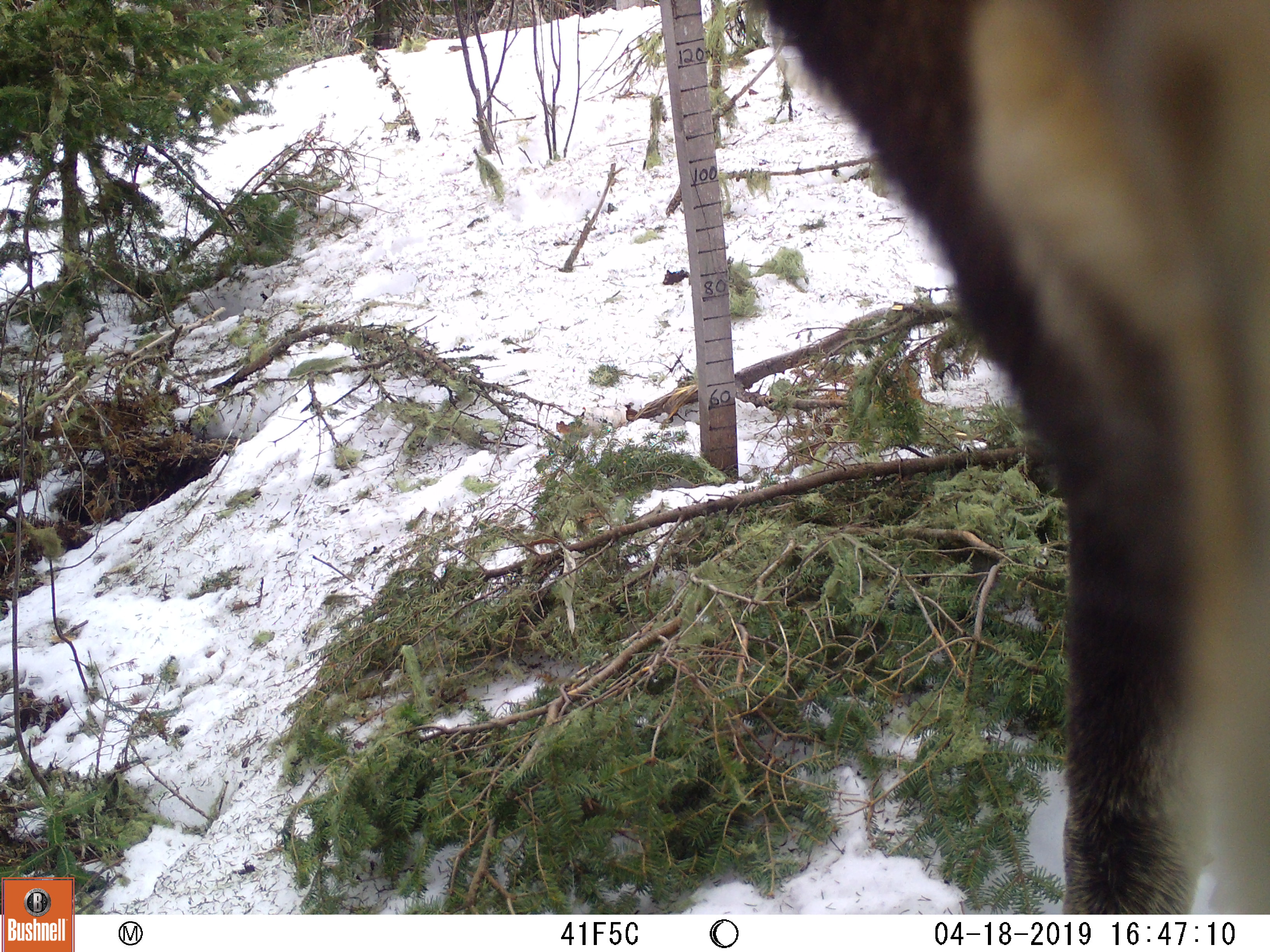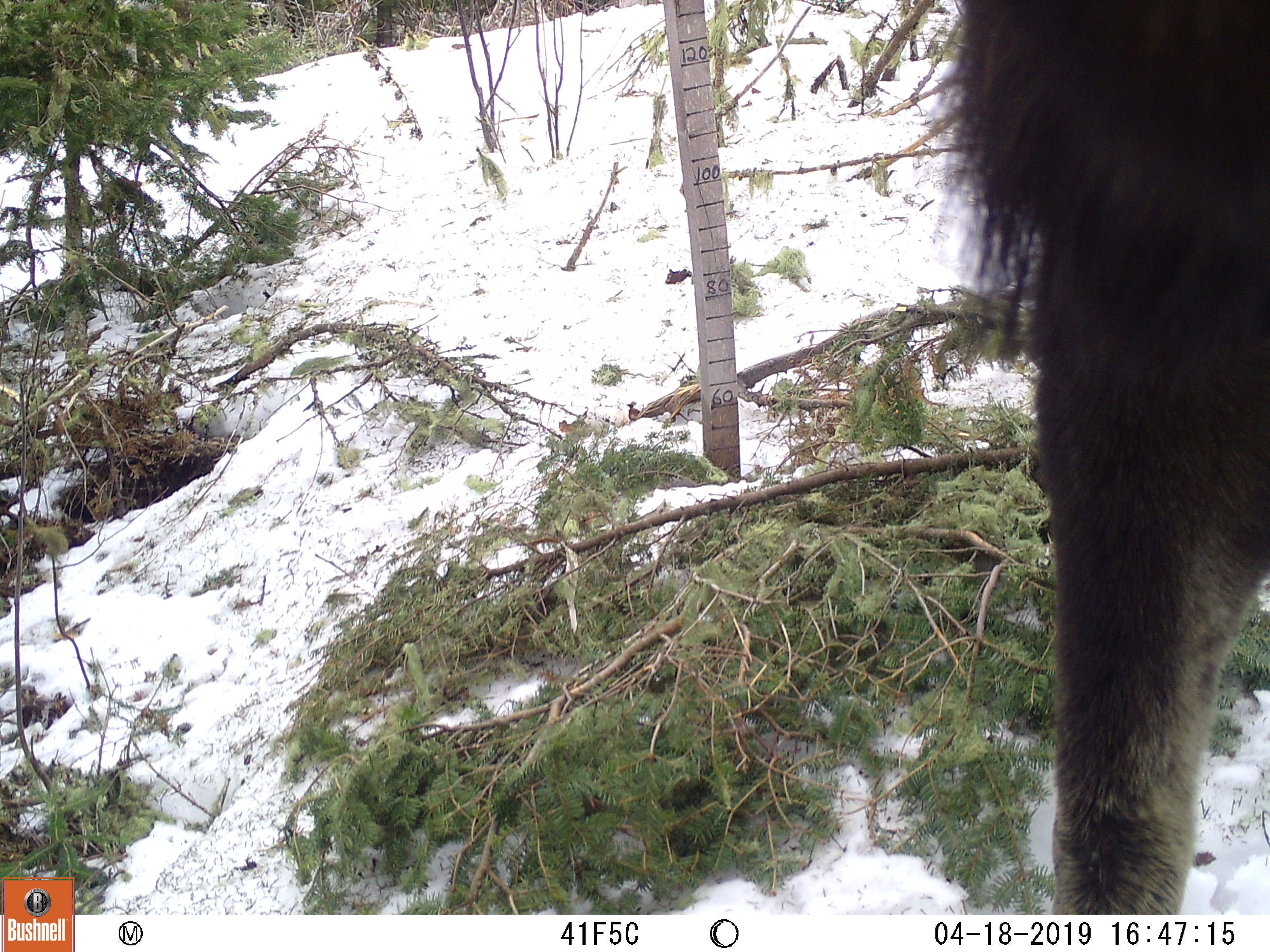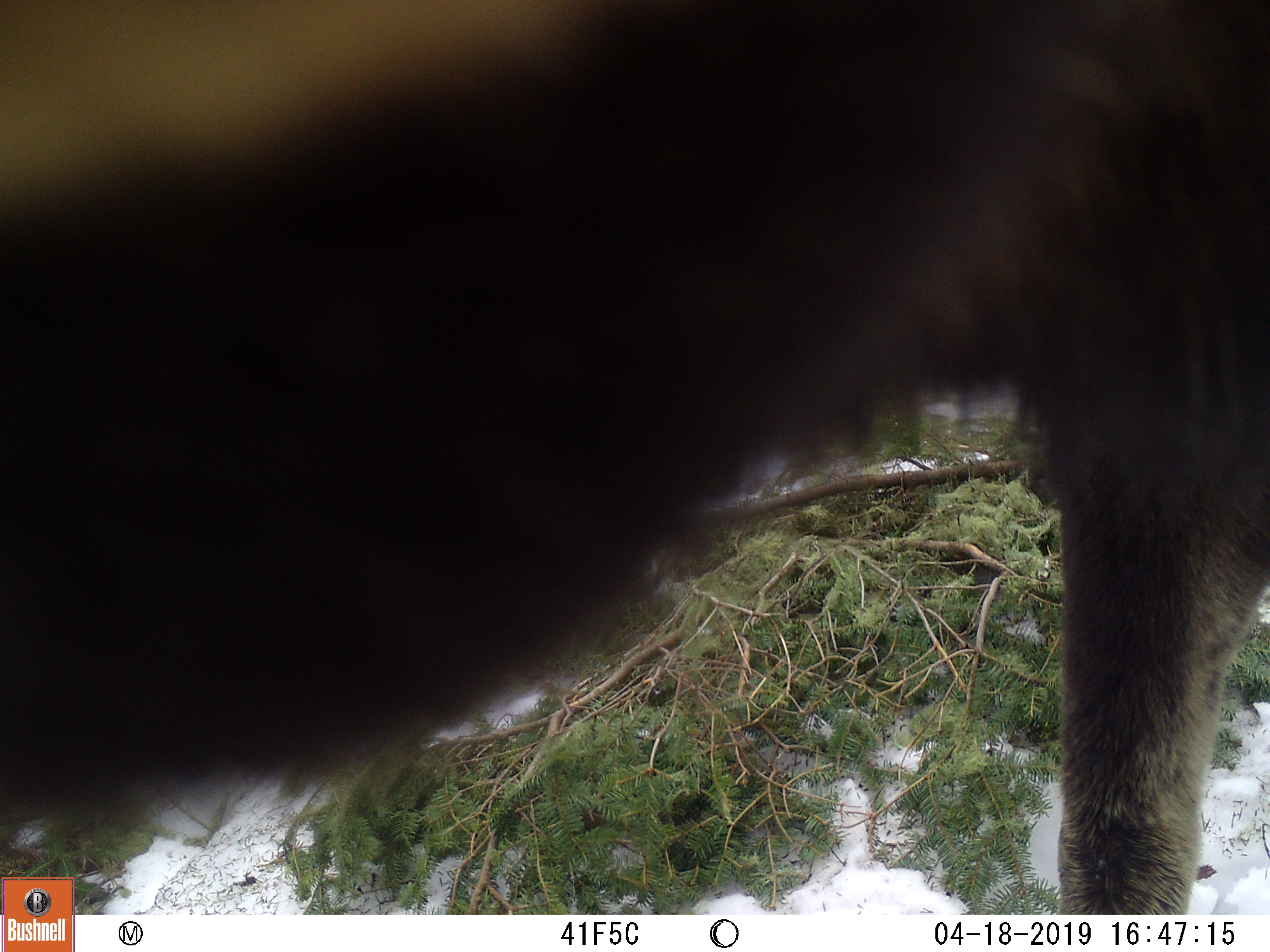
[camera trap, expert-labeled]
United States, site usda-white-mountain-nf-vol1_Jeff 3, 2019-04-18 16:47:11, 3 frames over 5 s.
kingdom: Animalia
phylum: Chordata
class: Mammalia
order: Artiodactyla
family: Cervidae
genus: Alces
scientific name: Alces alces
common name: moose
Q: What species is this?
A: Moose (Alces alces).